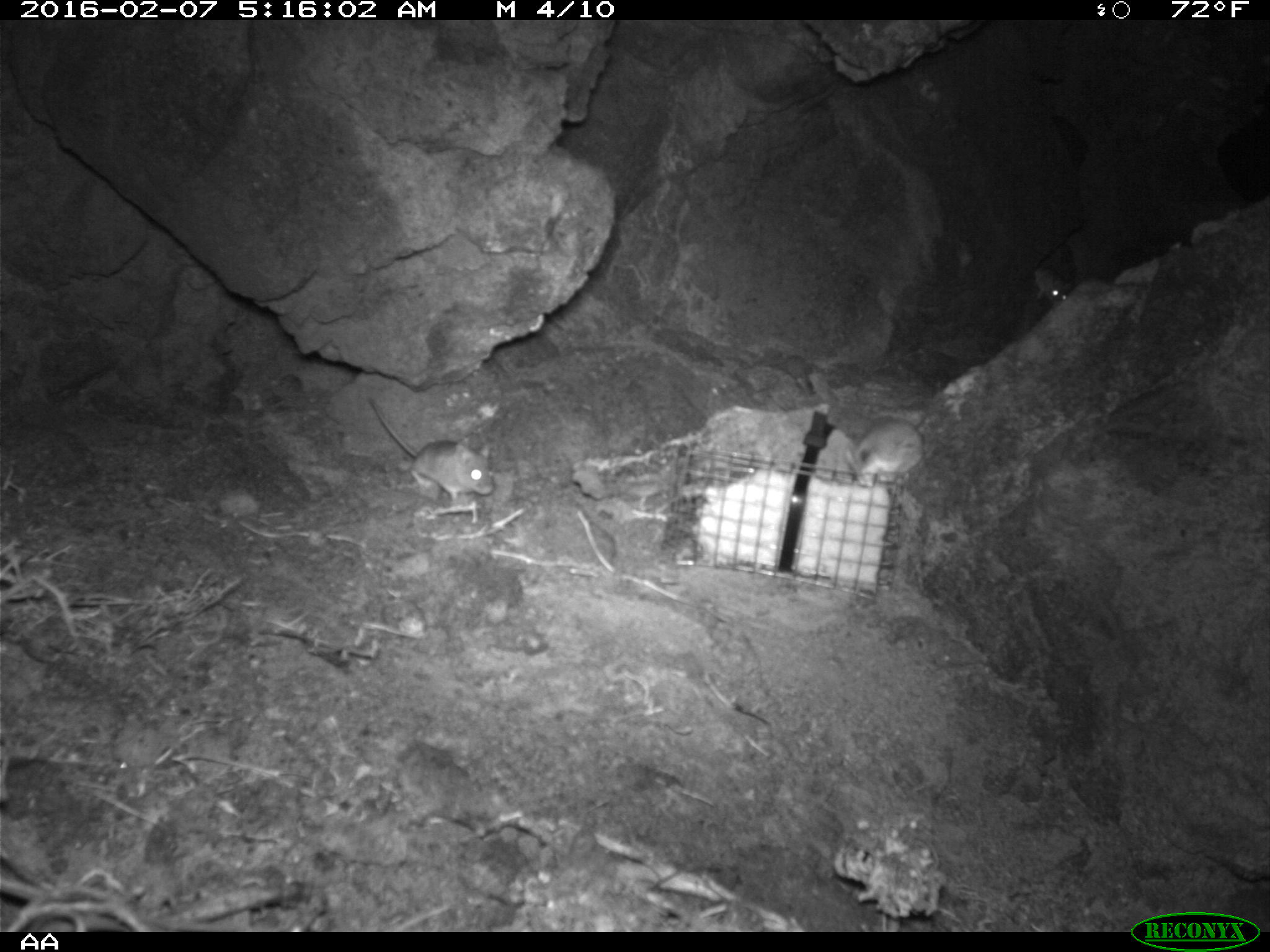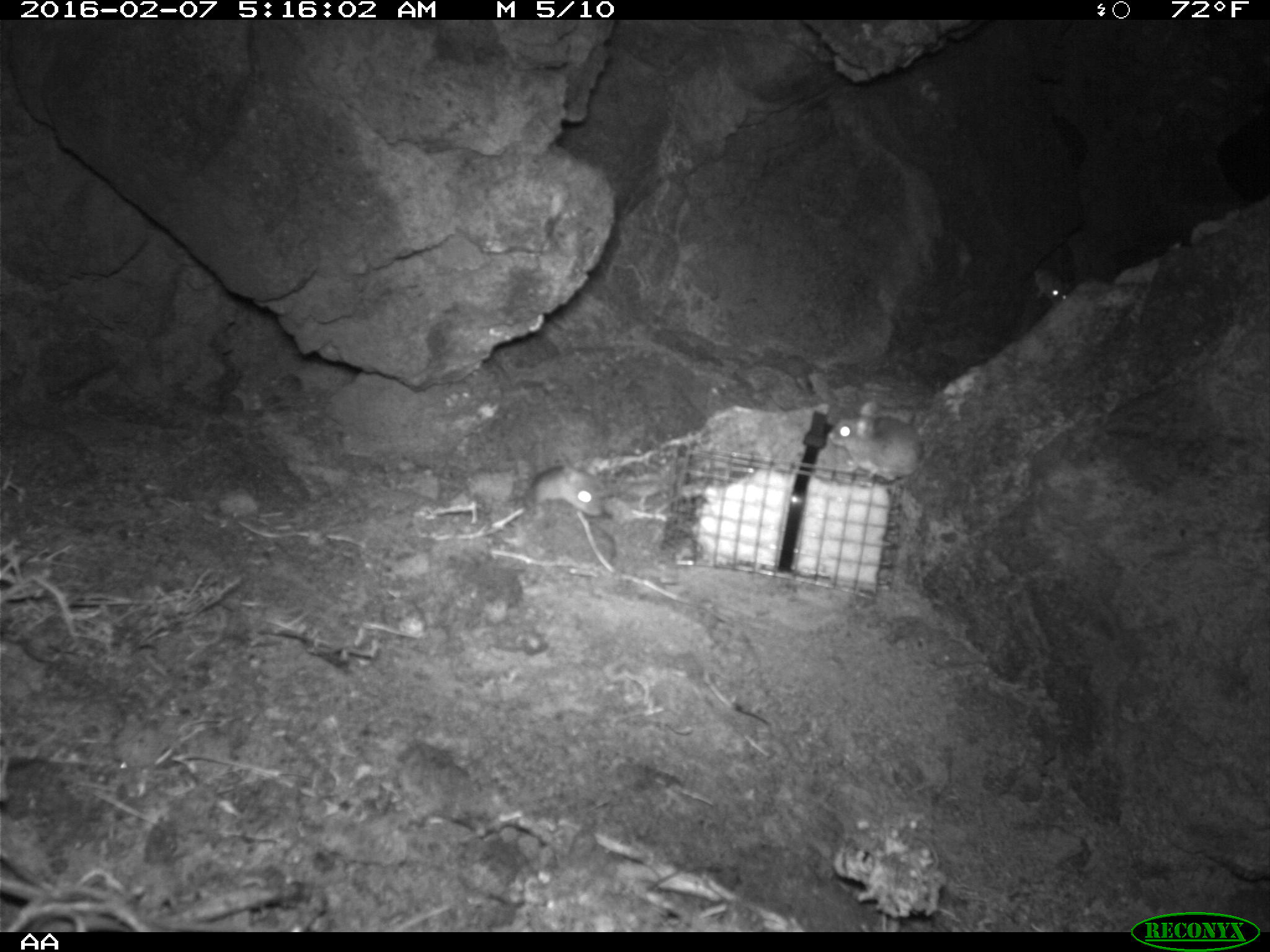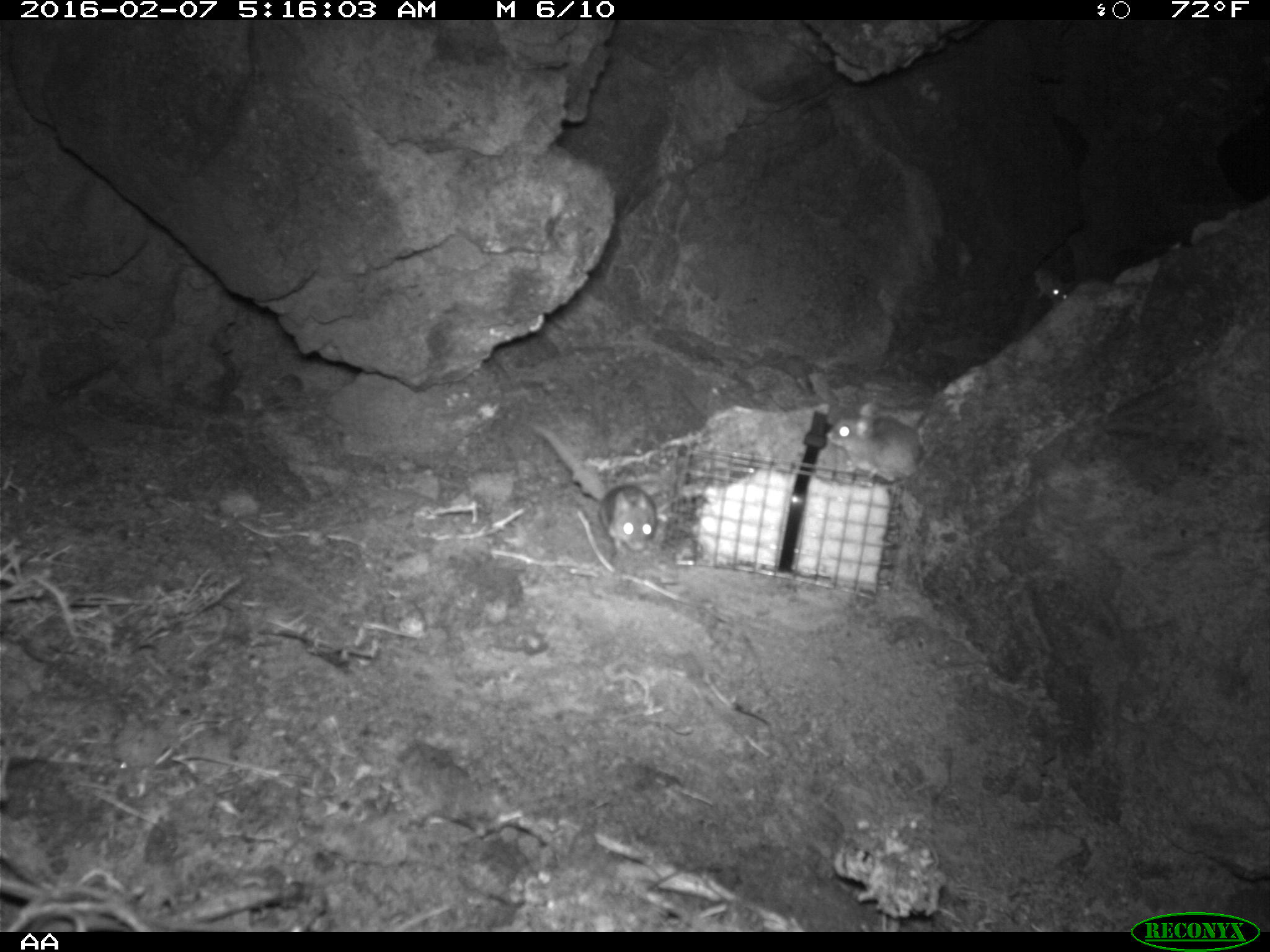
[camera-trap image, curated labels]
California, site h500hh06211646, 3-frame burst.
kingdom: Animalia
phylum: Chordata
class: Mammalia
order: Rodentia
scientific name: Rodentia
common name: rodent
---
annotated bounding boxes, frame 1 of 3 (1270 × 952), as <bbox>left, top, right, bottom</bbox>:
rodent: <bbox>845, 415, 925, 490</bbox>; <bbox>1031, 239, 1076, 304</bbox>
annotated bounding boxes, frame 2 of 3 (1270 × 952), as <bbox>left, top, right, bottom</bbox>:
rodent: <bbox>827, 401, 923, 482</bbox>; <bbox>524, 465, 602, 518</bbox>; <bbox>1031, 266, 1068, 306</bbox>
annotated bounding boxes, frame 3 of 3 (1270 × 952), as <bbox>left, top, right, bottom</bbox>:
rodent: <bbox>826, 403, 921, 482</bbox>; <bbox>594, 481, 656, 556</bbox>; <bbox>1030, 268, 1068, 304</bbox>